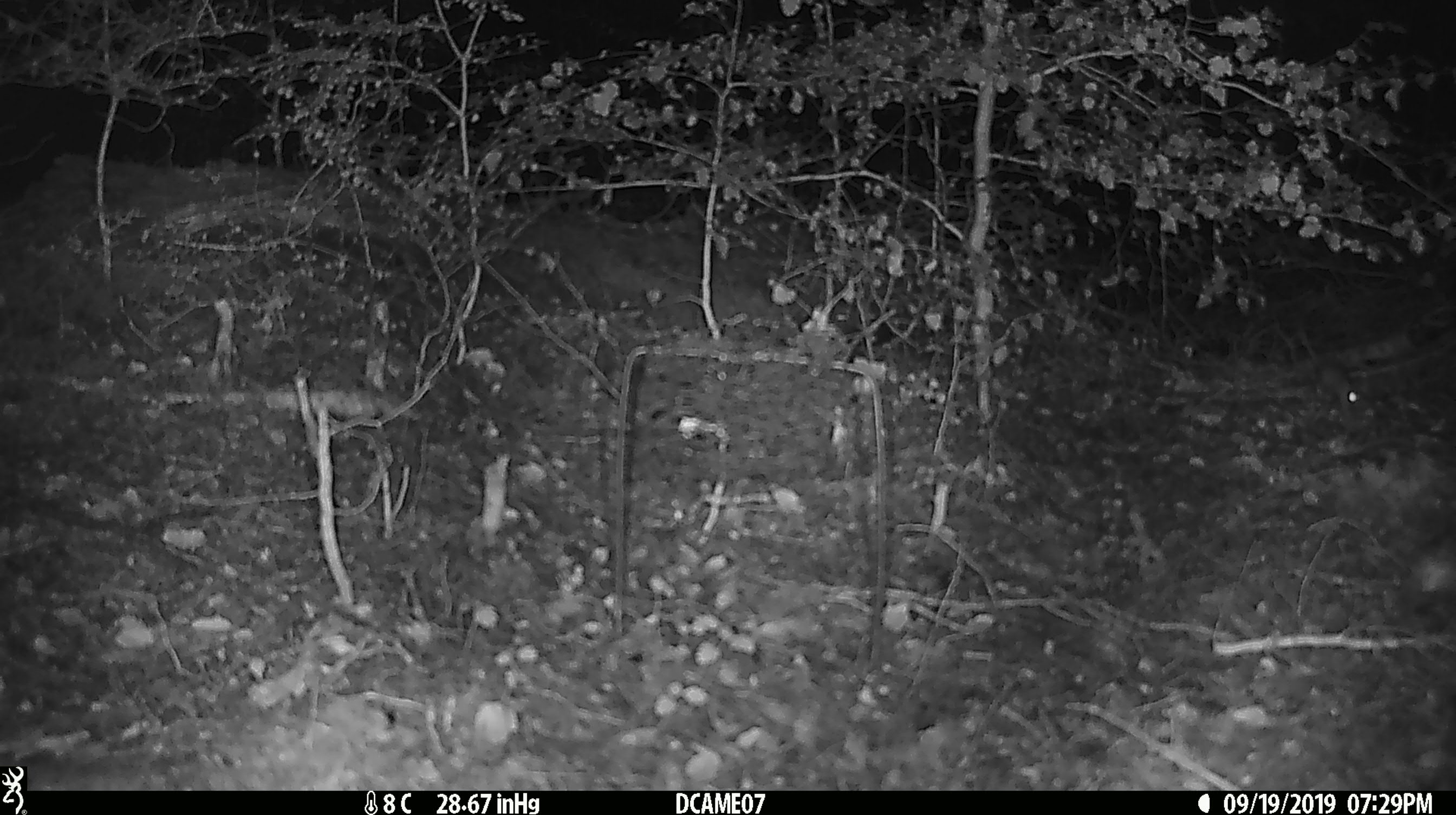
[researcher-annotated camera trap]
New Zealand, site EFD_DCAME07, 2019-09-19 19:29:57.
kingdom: Animalia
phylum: Chordata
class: Mammalia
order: Rodentia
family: Muridae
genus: Mus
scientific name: Mus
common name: mouse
Mouse (Mus).